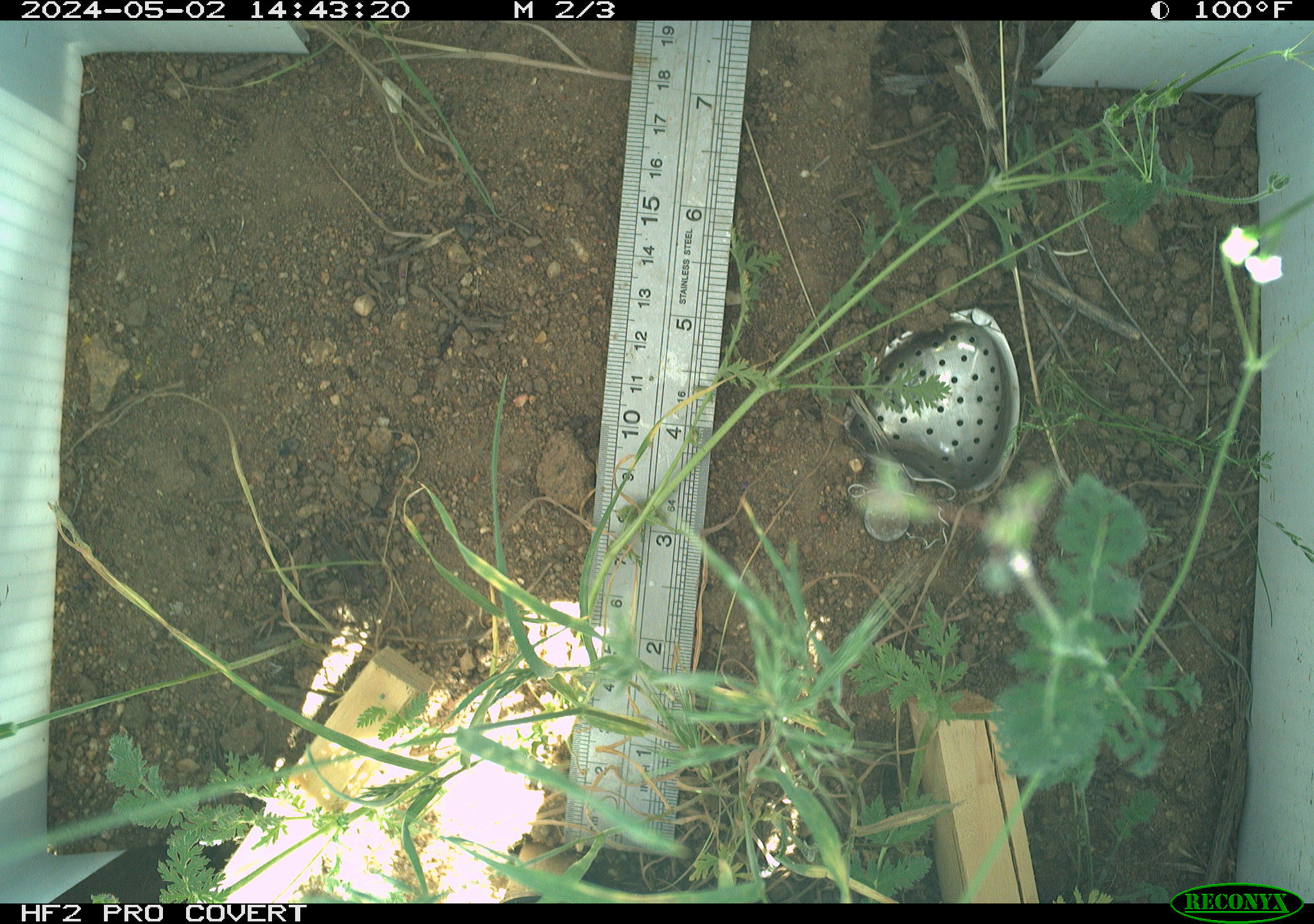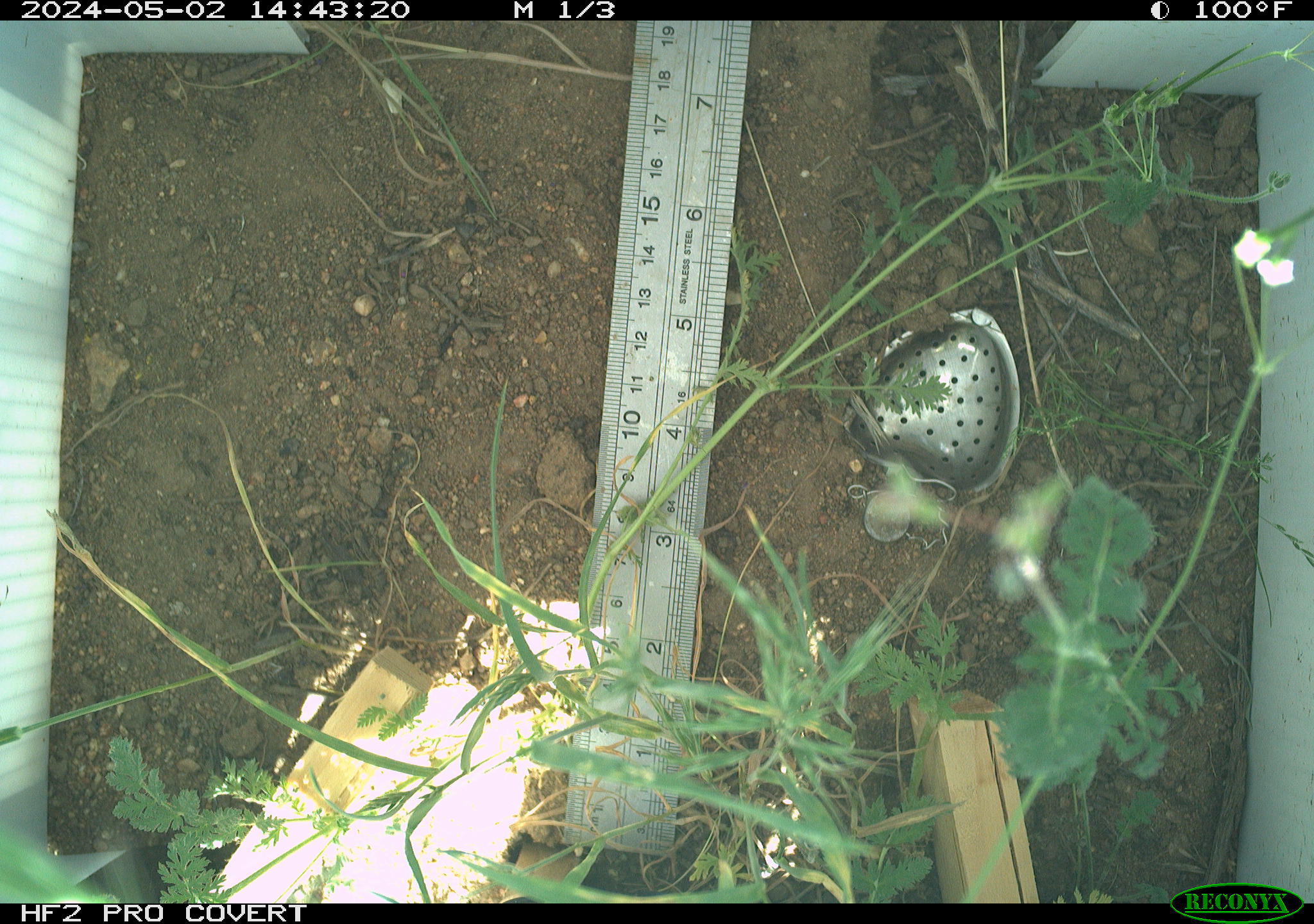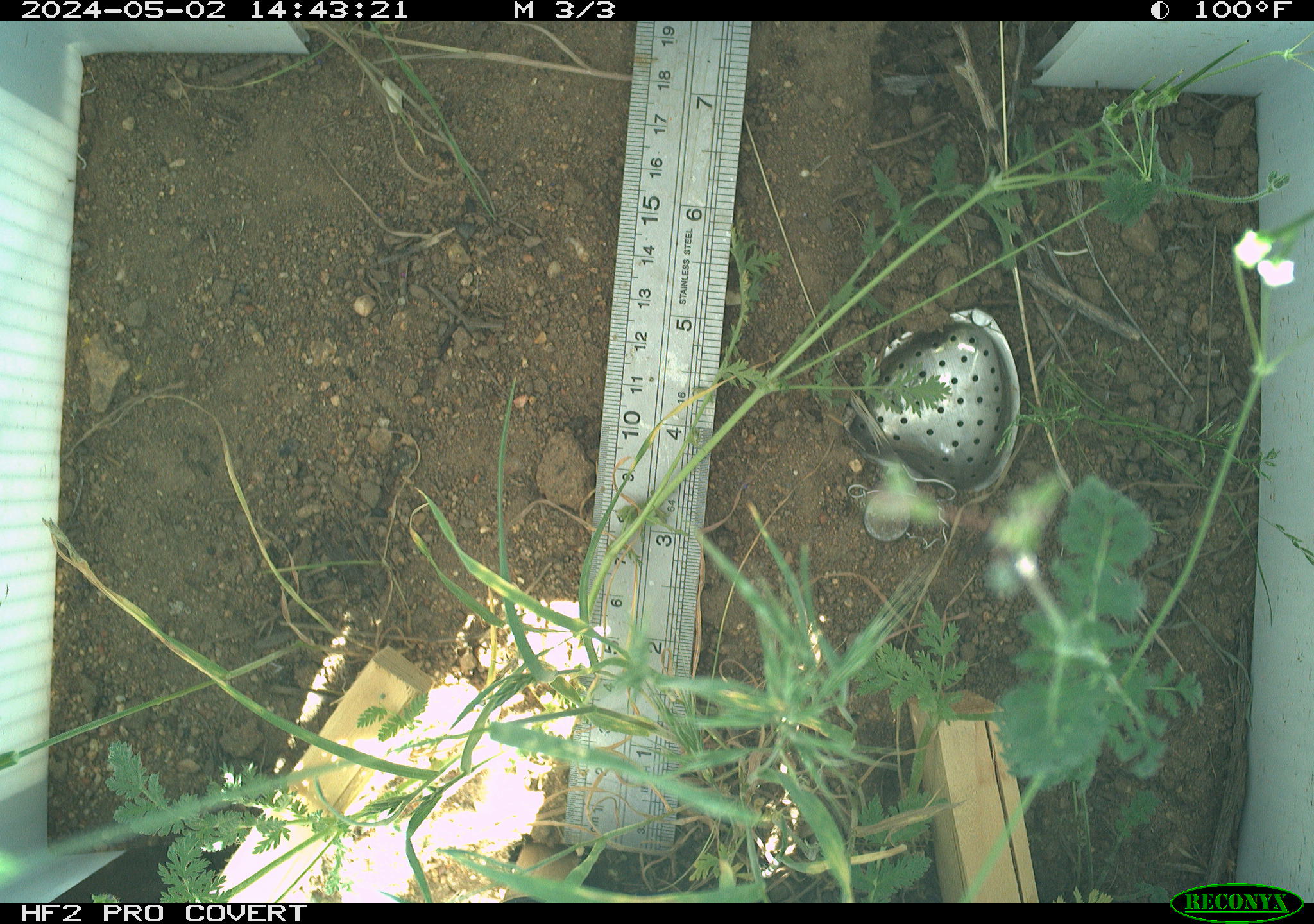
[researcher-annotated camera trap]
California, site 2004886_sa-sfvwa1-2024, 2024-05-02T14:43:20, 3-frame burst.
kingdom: Animalia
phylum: Arthropoda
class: Insecta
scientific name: Insecta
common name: insect